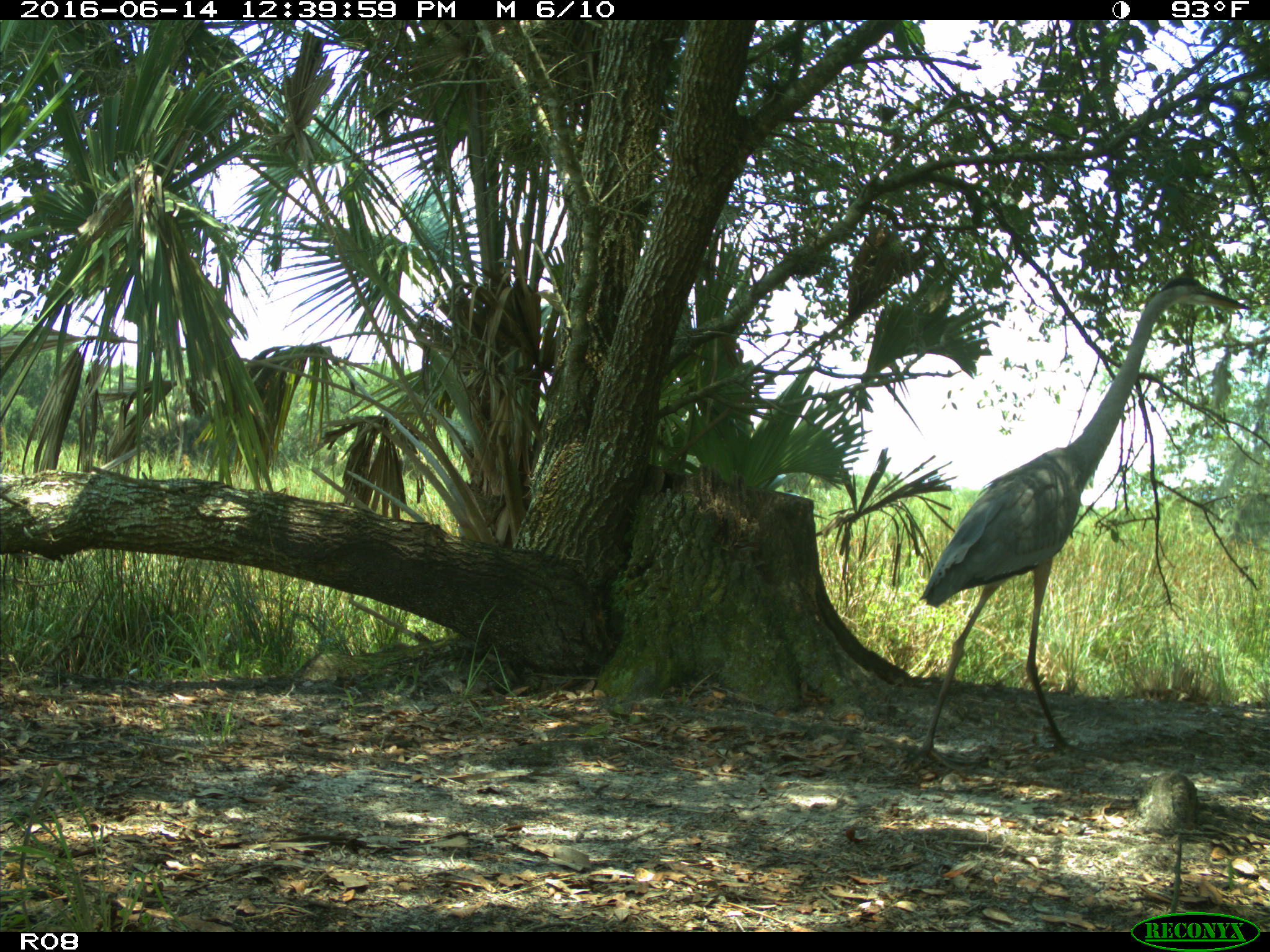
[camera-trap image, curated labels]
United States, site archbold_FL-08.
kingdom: Animalia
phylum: Chordata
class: Aves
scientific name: Aves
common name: birds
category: unidentified bird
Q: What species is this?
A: Unidentified bird (birds) (Aves).